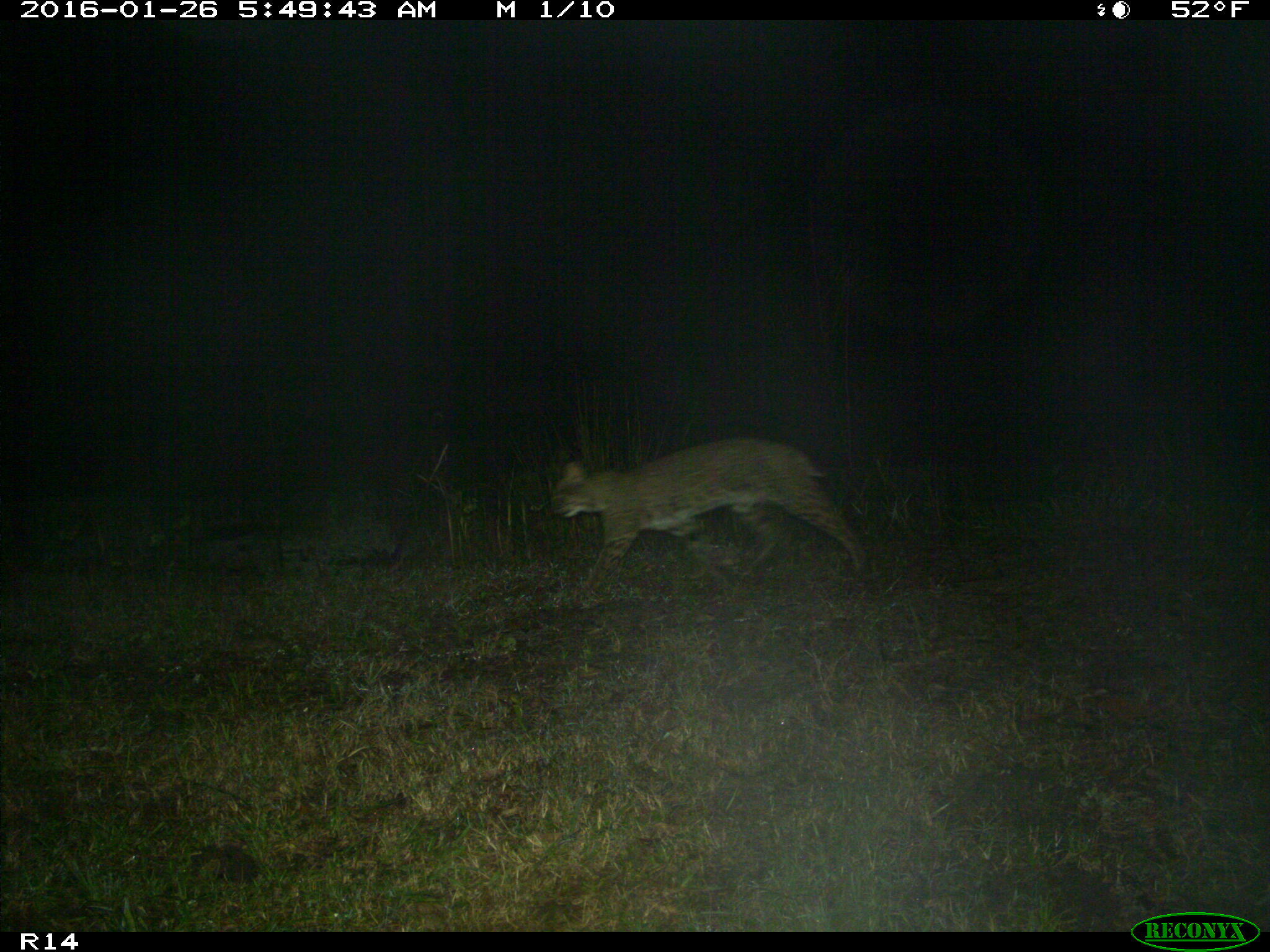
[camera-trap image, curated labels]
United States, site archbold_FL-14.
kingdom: Animalia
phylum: Chordata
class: Mammalia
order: Carnivora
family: Felidae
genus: Lynx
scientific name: Lynx rufus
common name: bobcat